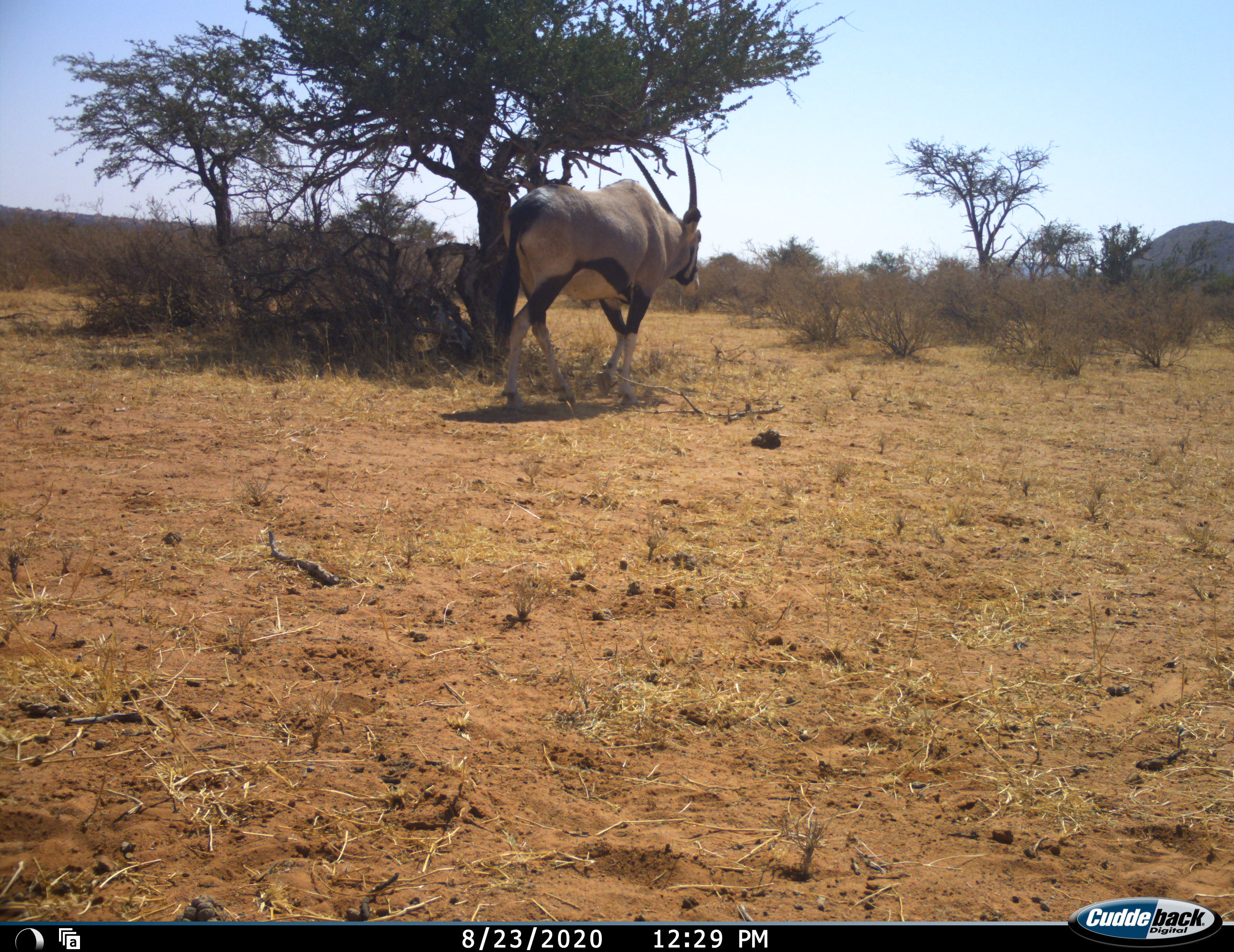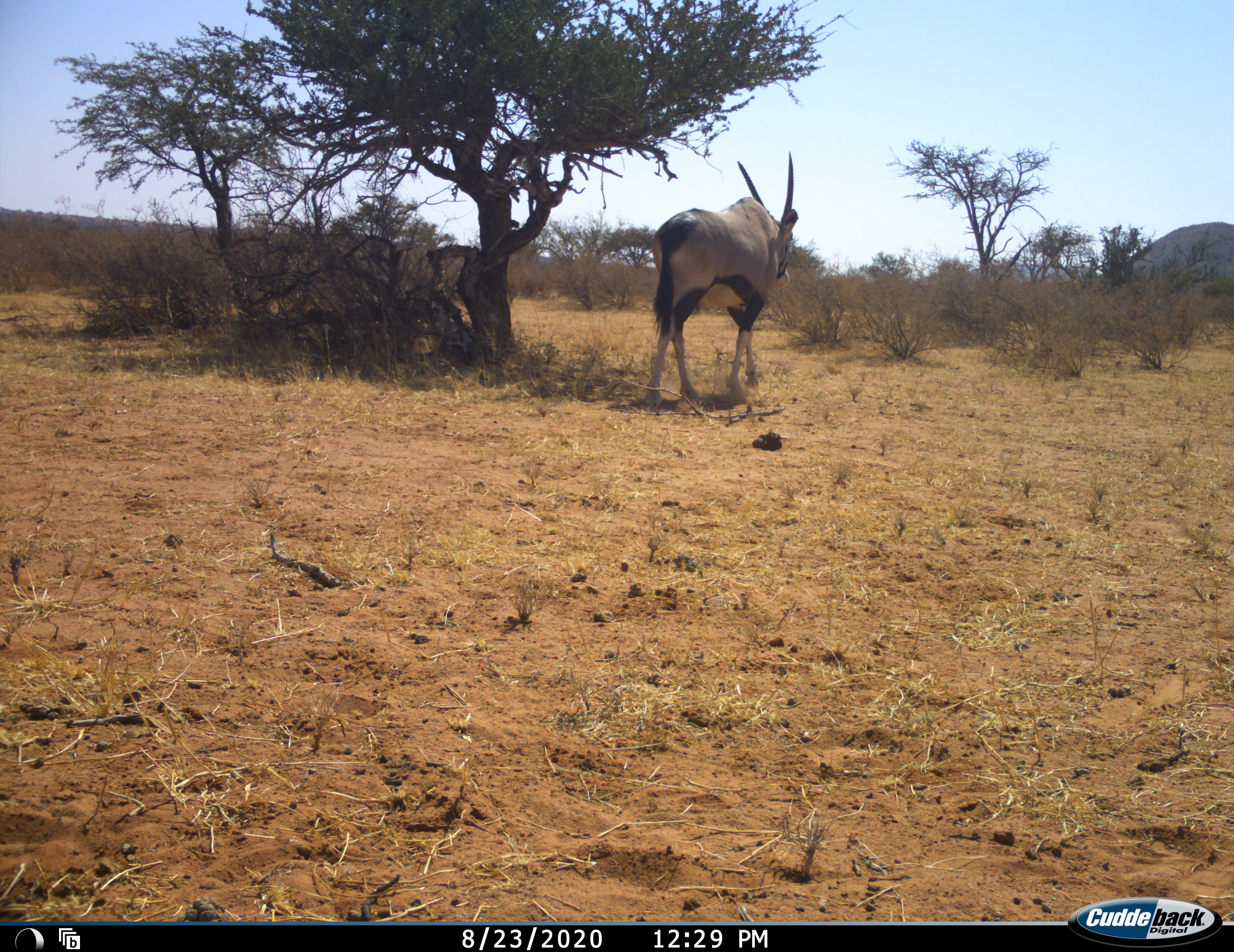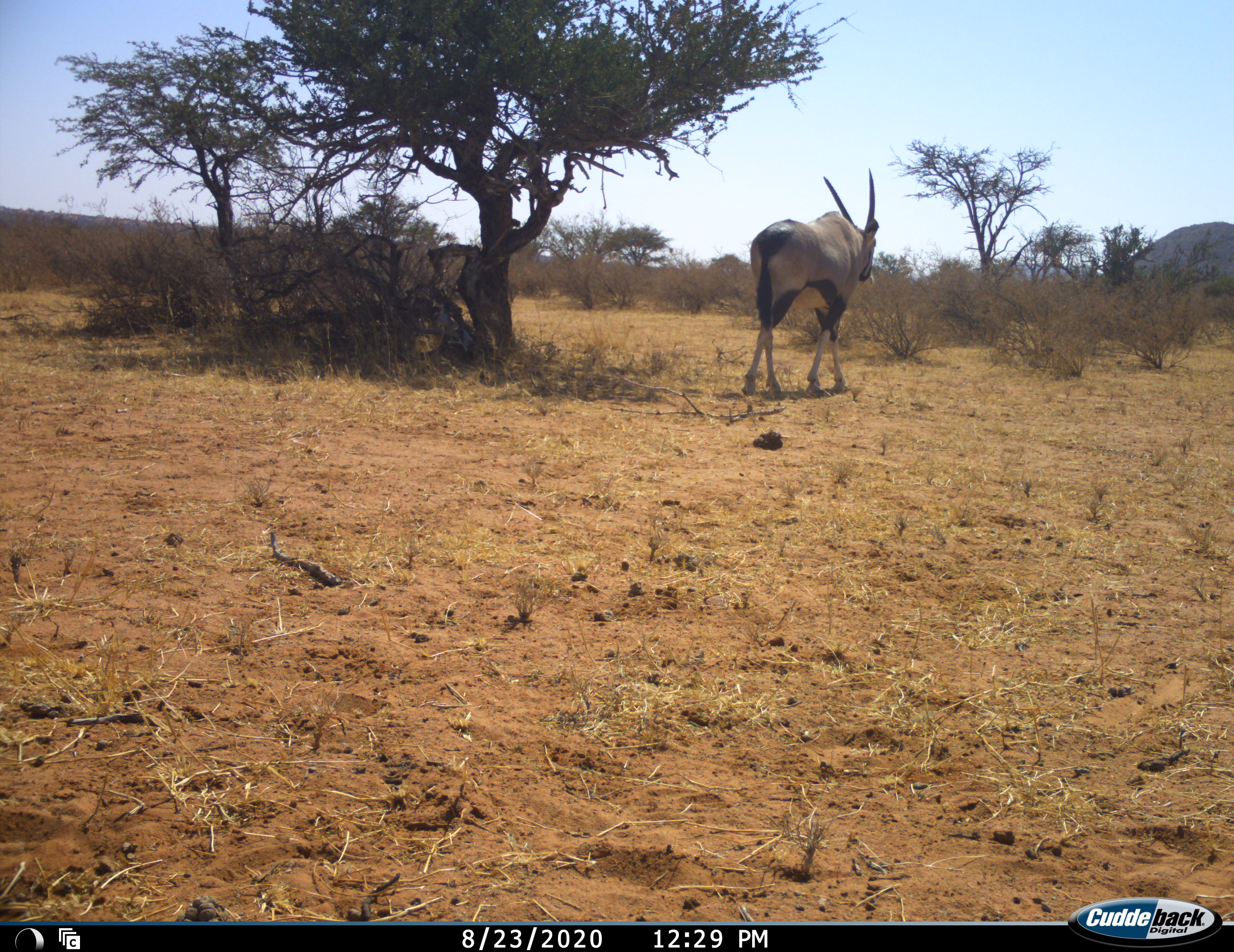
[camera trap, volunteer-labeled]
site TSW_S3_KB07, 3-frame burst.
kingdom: Animalia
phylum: Chordata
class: Mammalia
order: Artiodactyla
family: Bovidae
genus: Oryx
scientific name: Oryx gazella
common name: gemsbok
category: oryx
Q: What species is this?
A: Oryx (gemsbok) (Oryx gazella).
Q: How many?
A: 1.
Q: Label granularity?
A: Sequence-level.